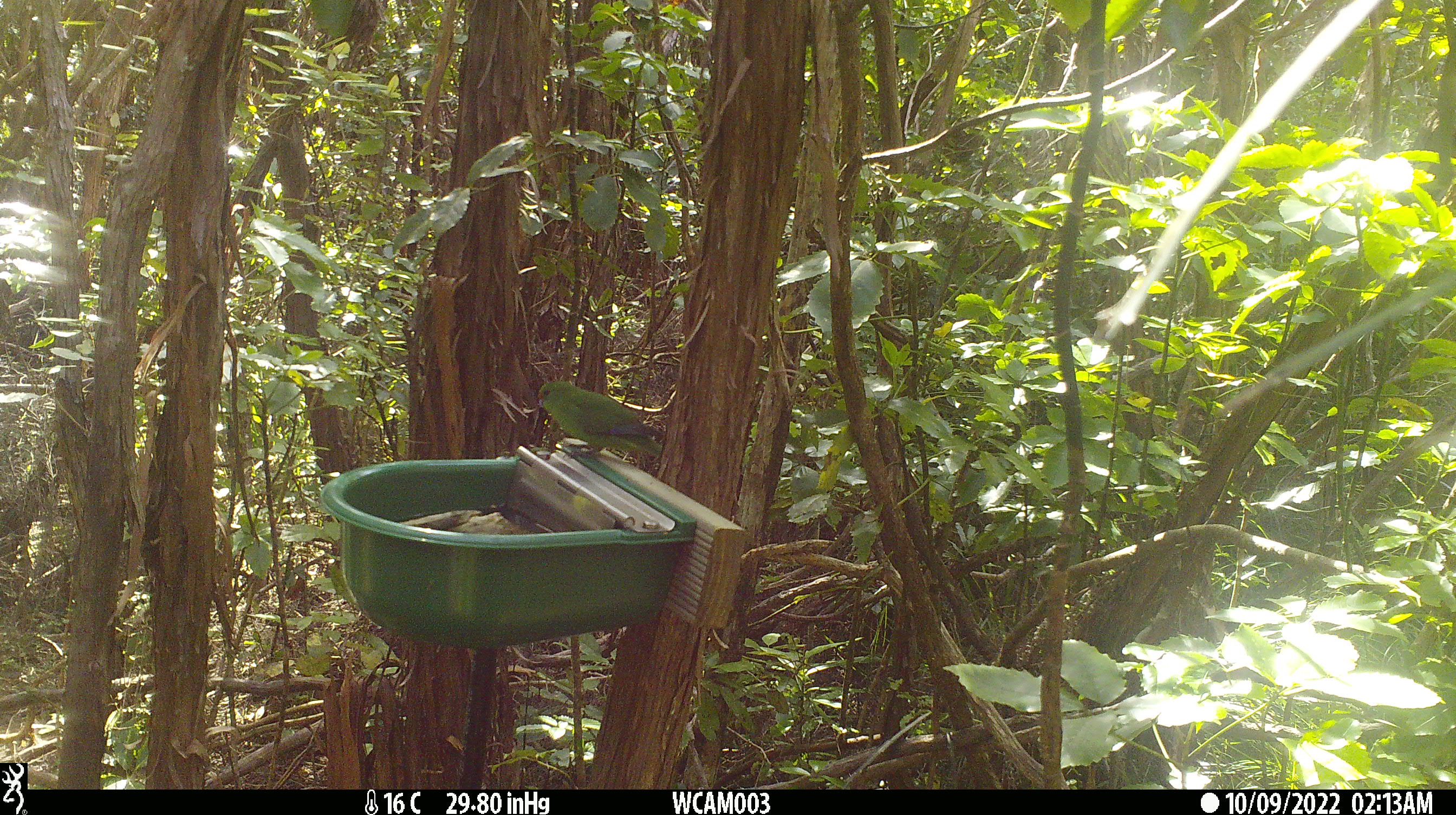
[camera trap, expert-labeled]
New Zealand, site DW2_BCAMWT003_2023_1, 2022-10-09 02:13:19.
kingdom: Animalia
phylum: Chordata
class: Aves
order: Psittaciformes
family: Psittaculidae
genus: Cyanoramphus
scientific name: Cyanoramphus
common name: parakeet